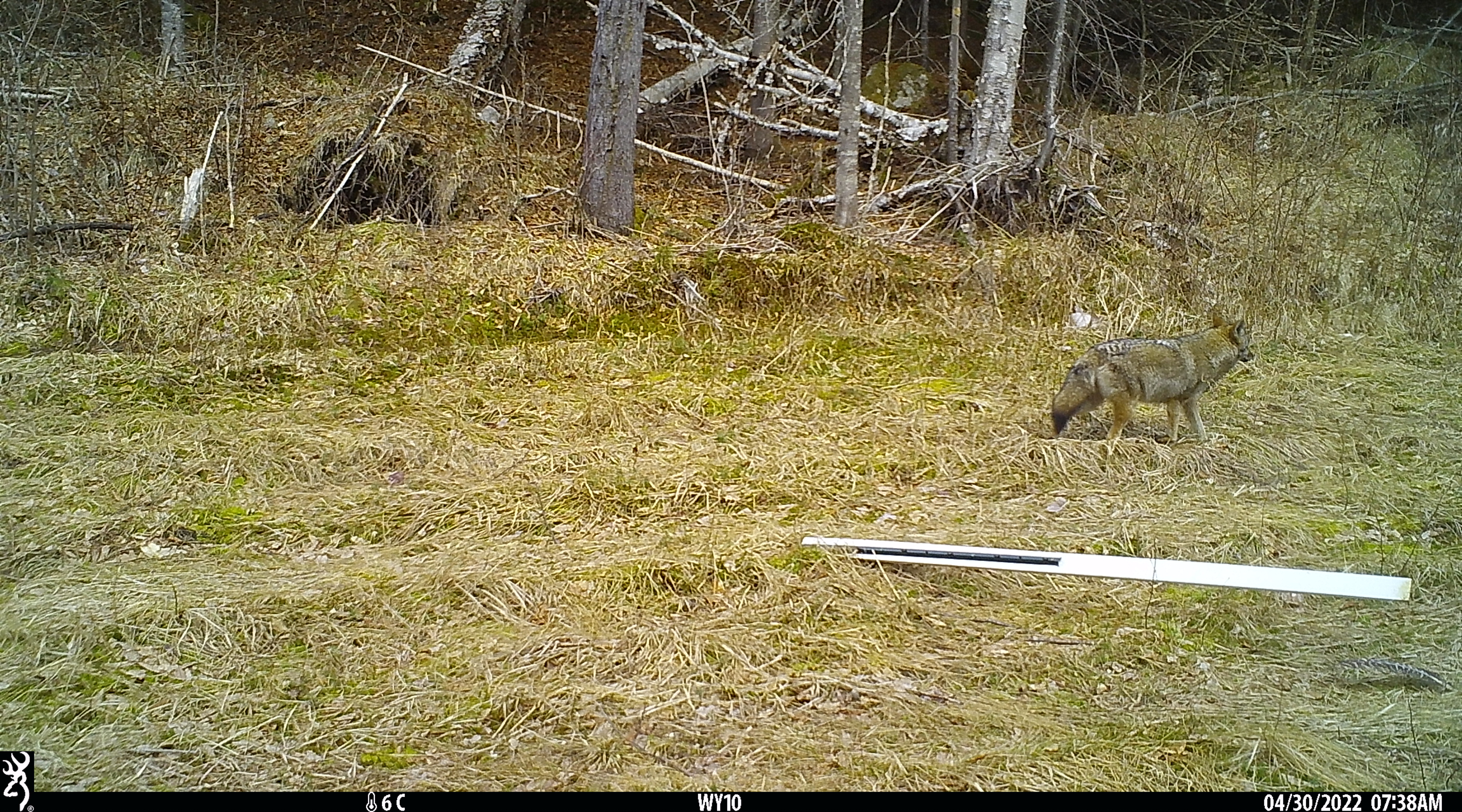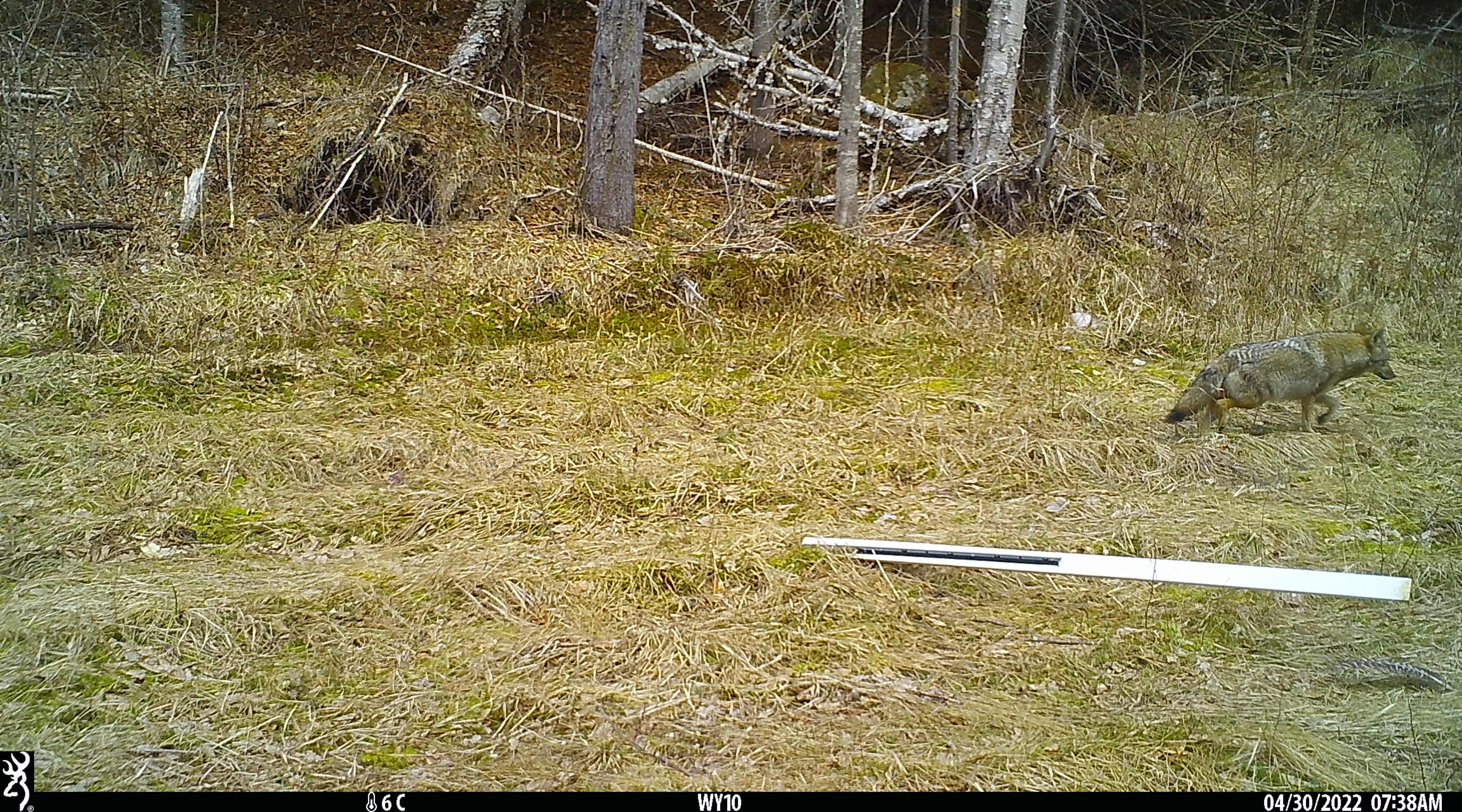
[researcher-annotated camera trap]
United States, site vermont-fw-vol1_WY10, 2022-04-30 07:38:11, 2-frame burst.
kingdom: Animalia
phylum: Chordata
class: Mammalia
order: Carnivora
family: Canidae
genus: Canis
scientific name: Canis latrans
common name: coyote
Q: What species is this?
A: Coyote (Canis latrans).